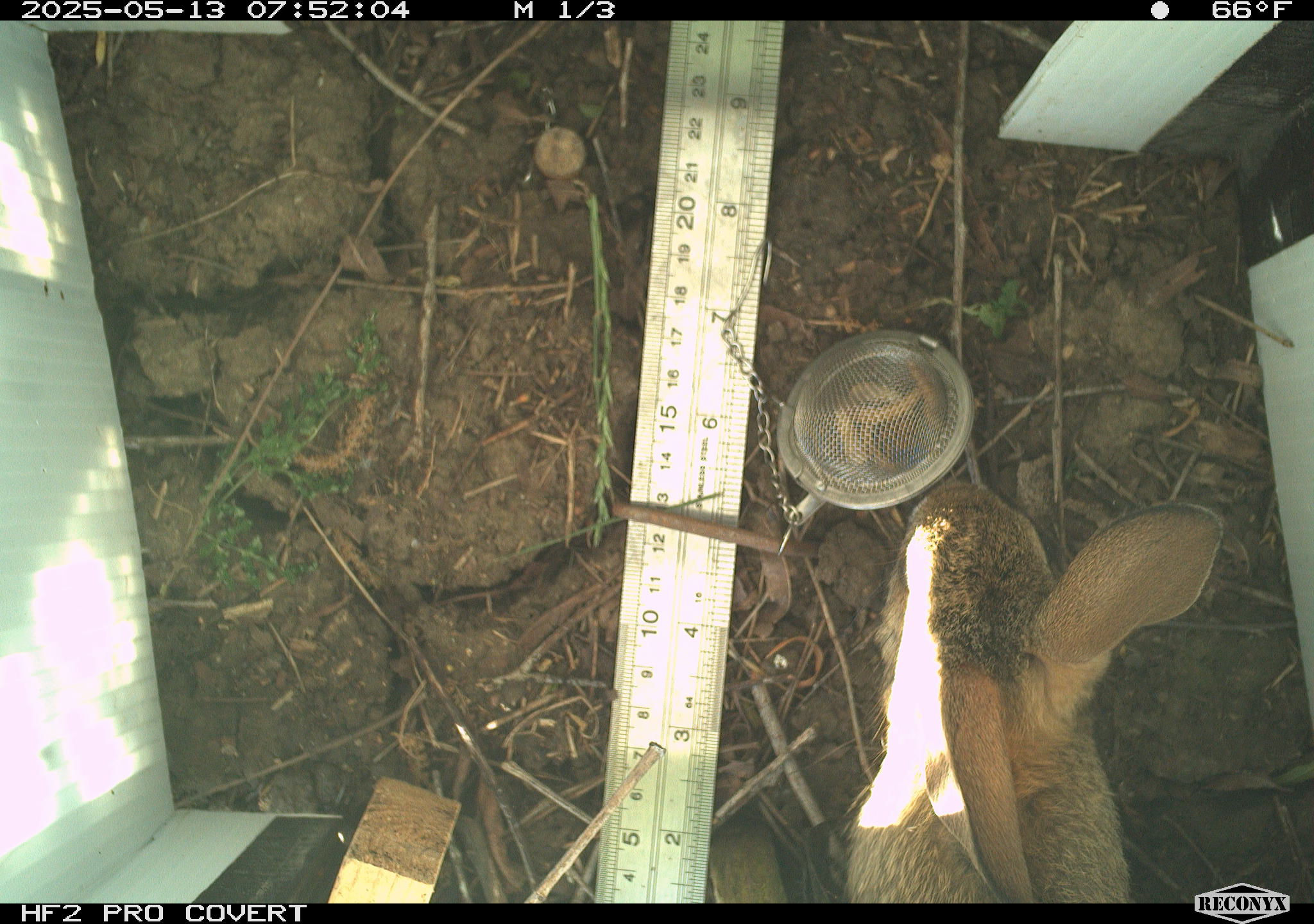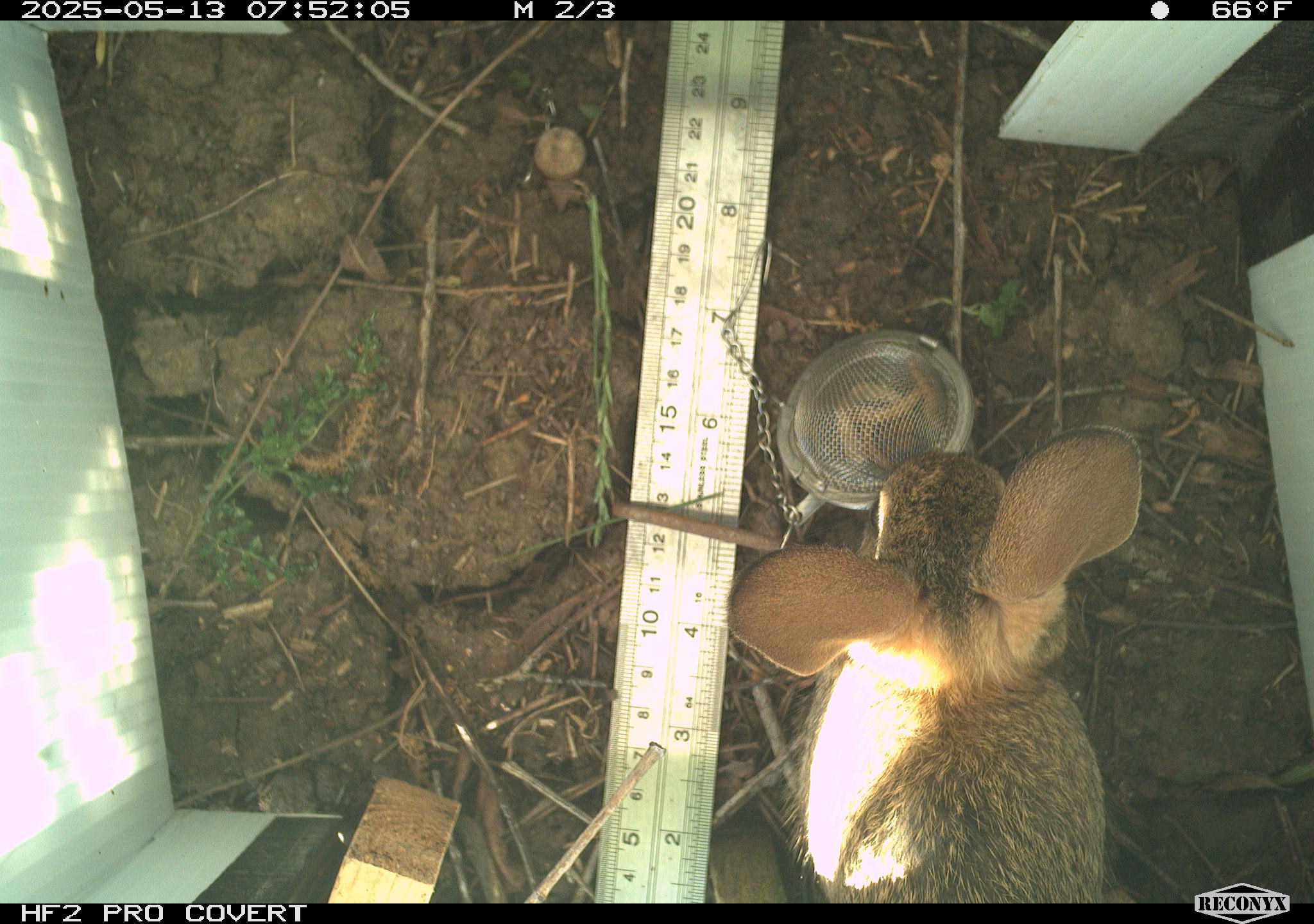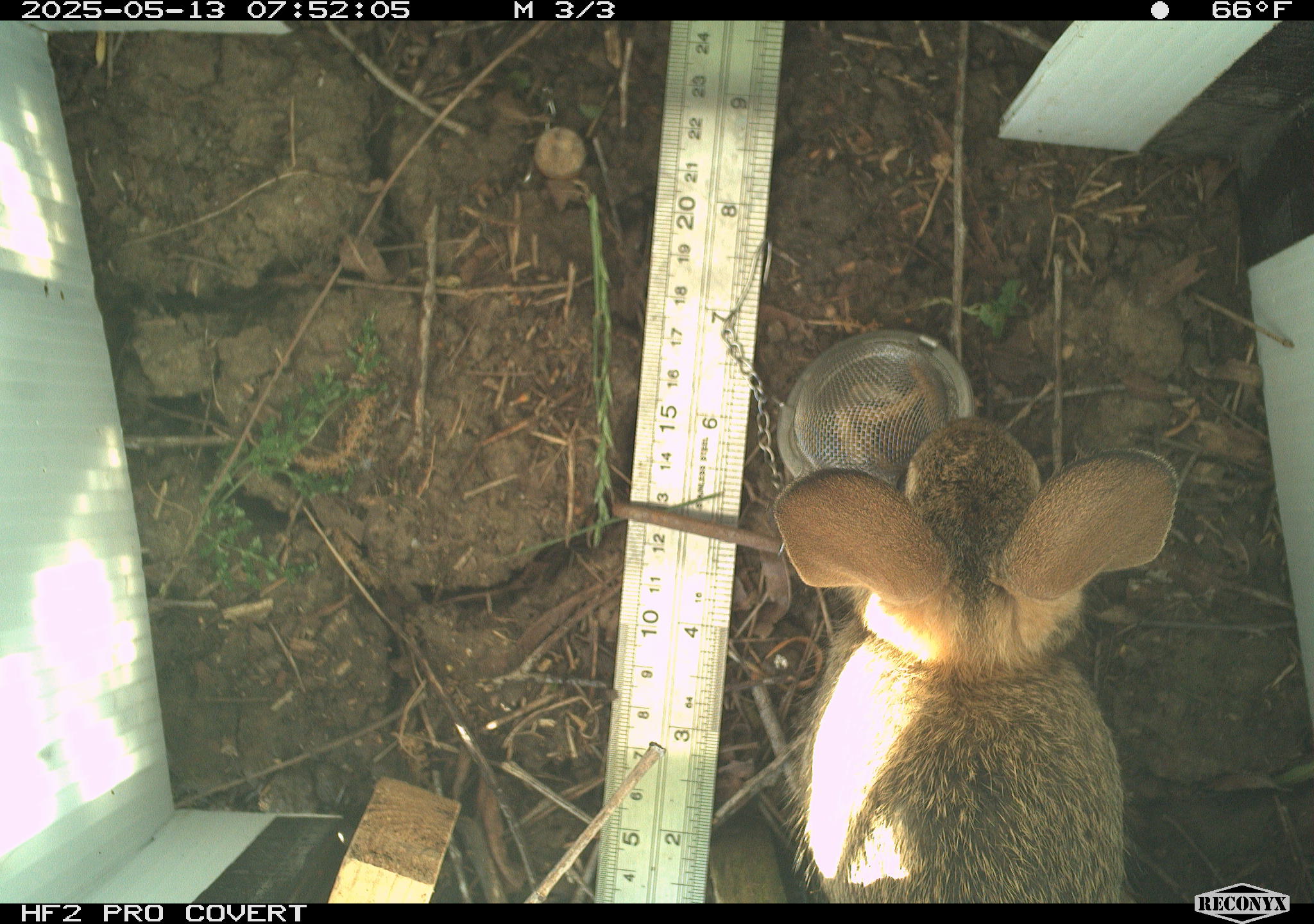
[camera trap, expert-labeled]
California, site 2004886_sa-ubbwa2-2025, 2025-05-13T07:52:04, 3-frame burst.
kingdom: Animalia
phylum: Chordata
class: Mammalia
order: Lagomorpha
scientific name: Lagomorpha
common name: hares, rabbits, and pikas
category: lagomorpha order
Lagomorpha order (hares, rabbits, and pikas) (Lagomorpha).